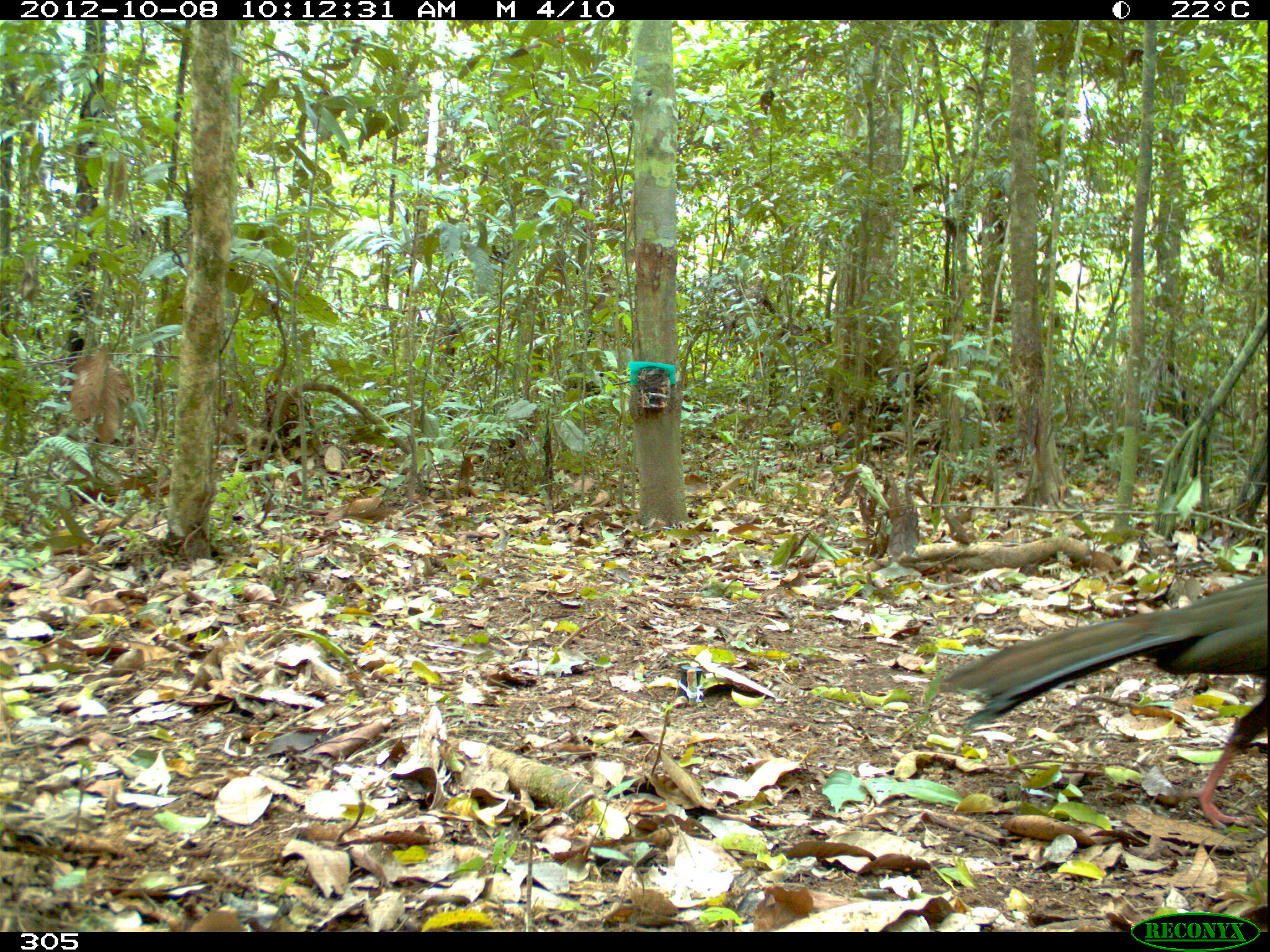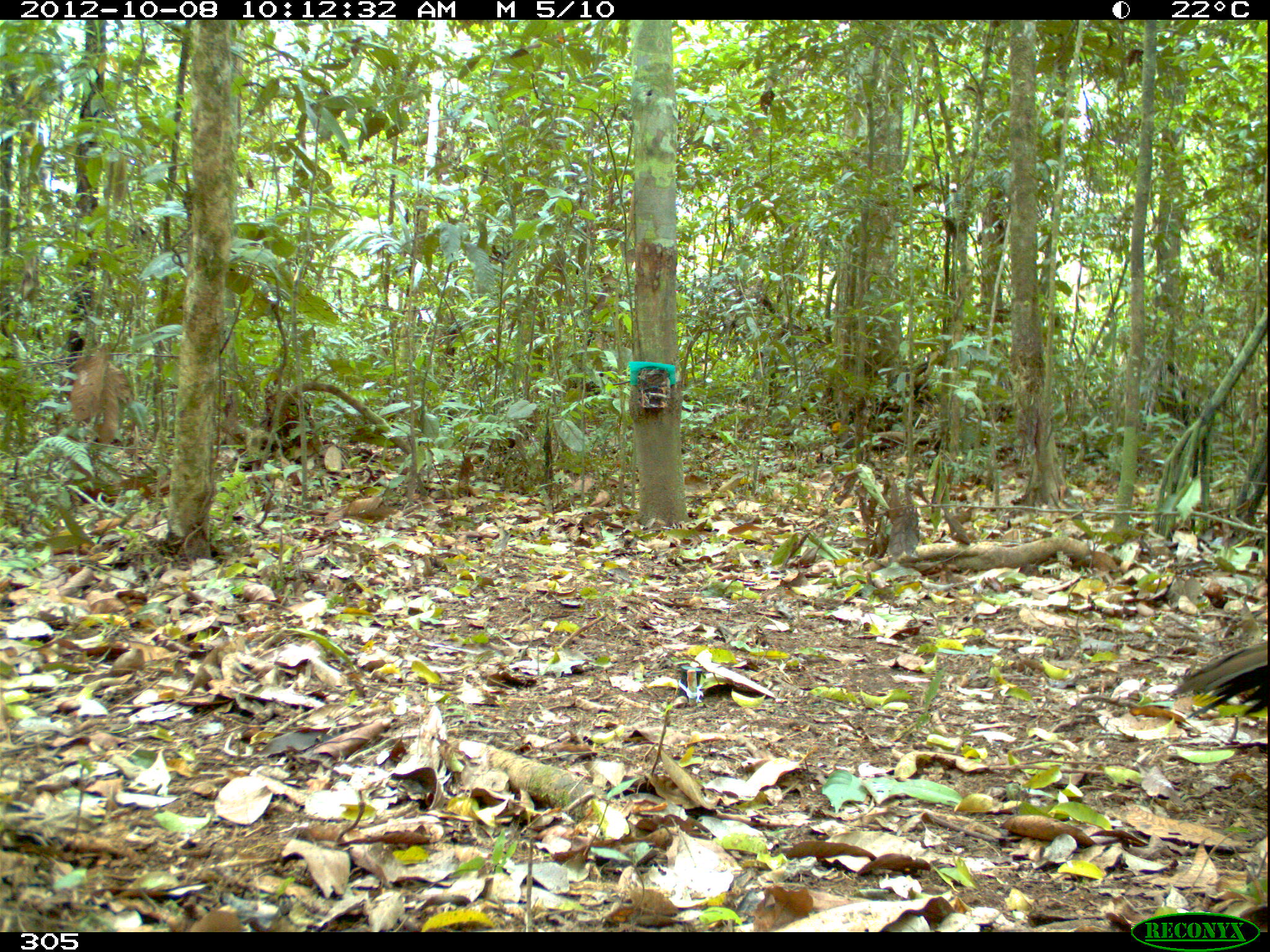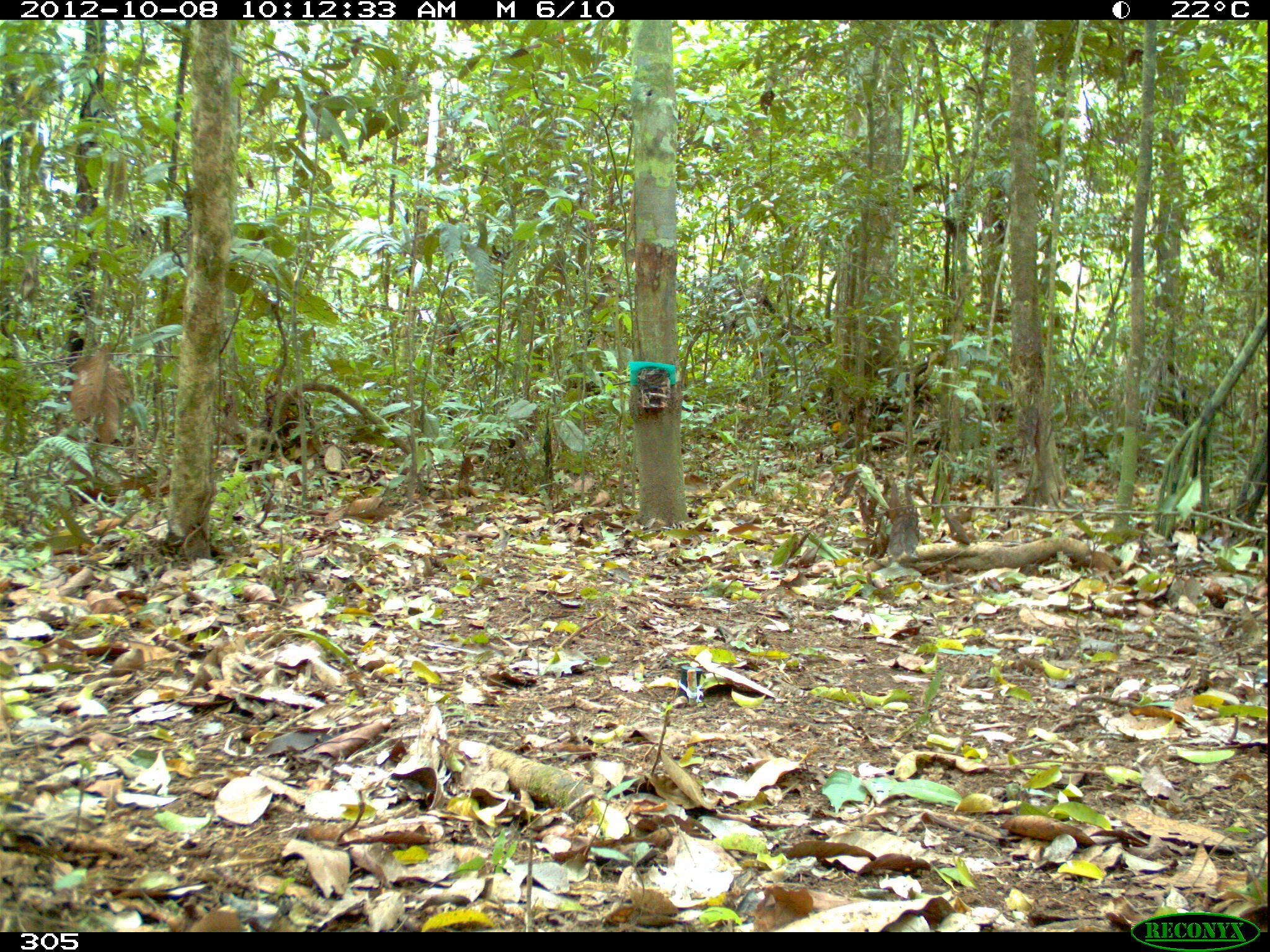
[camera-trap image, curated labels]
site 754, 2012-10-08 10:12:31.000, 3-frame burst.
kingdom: Animalia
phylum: Chordata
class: Aves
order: Galliformes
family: Cracidae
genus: Penelope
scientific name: Penelope jacquacu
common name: spix's guan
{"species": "Penelope jacquacu (spix's guan)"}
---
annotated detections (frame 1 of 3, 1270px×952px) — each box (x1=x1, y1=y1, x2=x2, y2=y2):
penelope jacquacu: (x1=935, y1=573, x2=1270, y2=831)